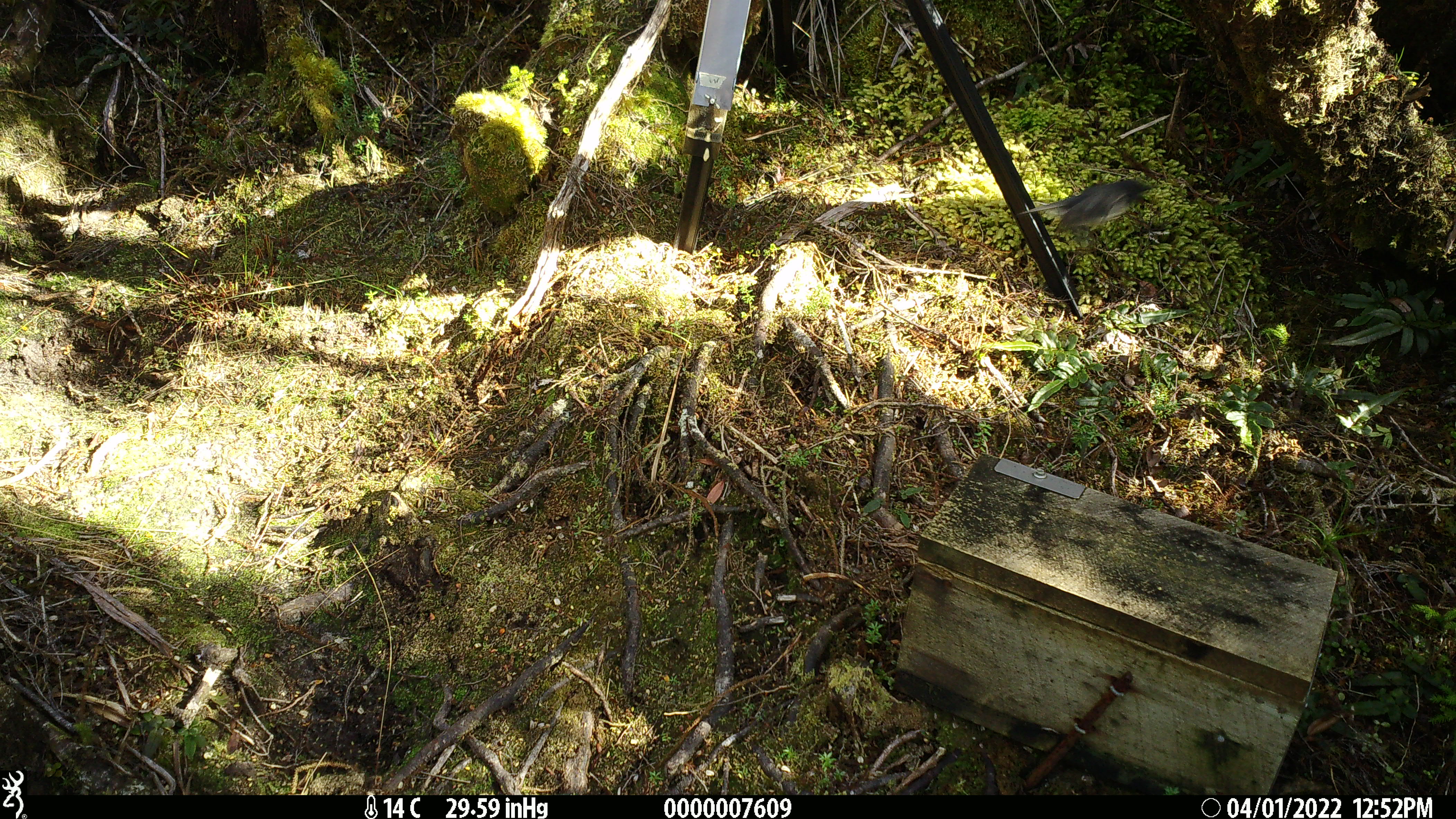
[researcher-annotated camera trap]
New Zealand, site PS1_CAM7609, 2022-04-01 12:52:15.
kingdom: Animalia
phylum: Chordata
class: Aves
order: Passeriformes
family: Petroicidae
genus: Petroica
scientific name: Petroica australis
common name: new zealand robin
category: robin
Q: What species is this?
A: Robin (new zealand robin) (Petroica australis).